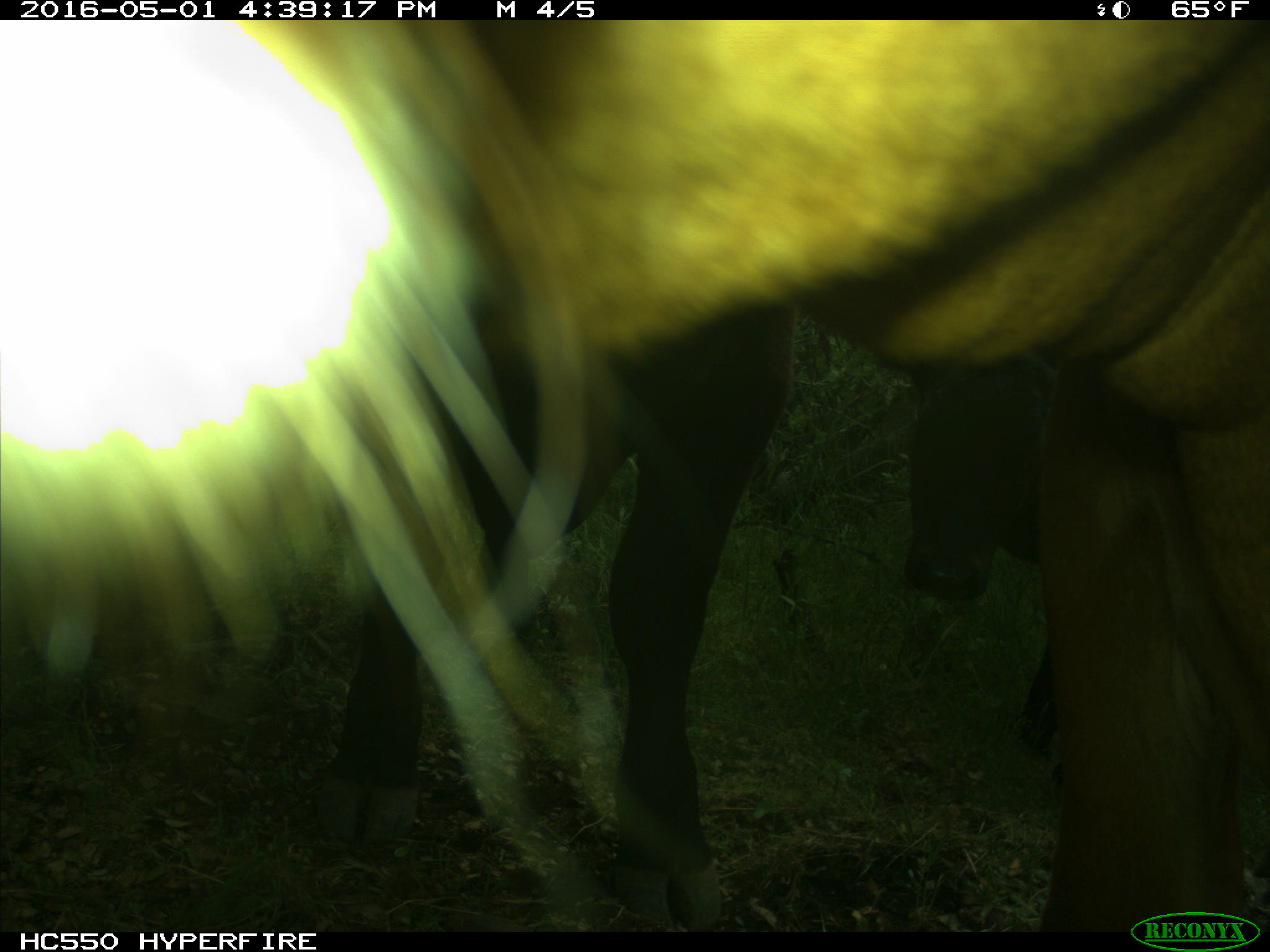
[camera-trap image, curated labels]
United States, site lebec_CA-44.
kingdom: Animalia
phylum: Chordata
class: Mammalia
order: Artiodactyla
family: Bovidae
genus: Bos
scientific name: Bos taurus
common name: domestic cow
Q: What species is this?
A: Bos taurus (domestic cow).